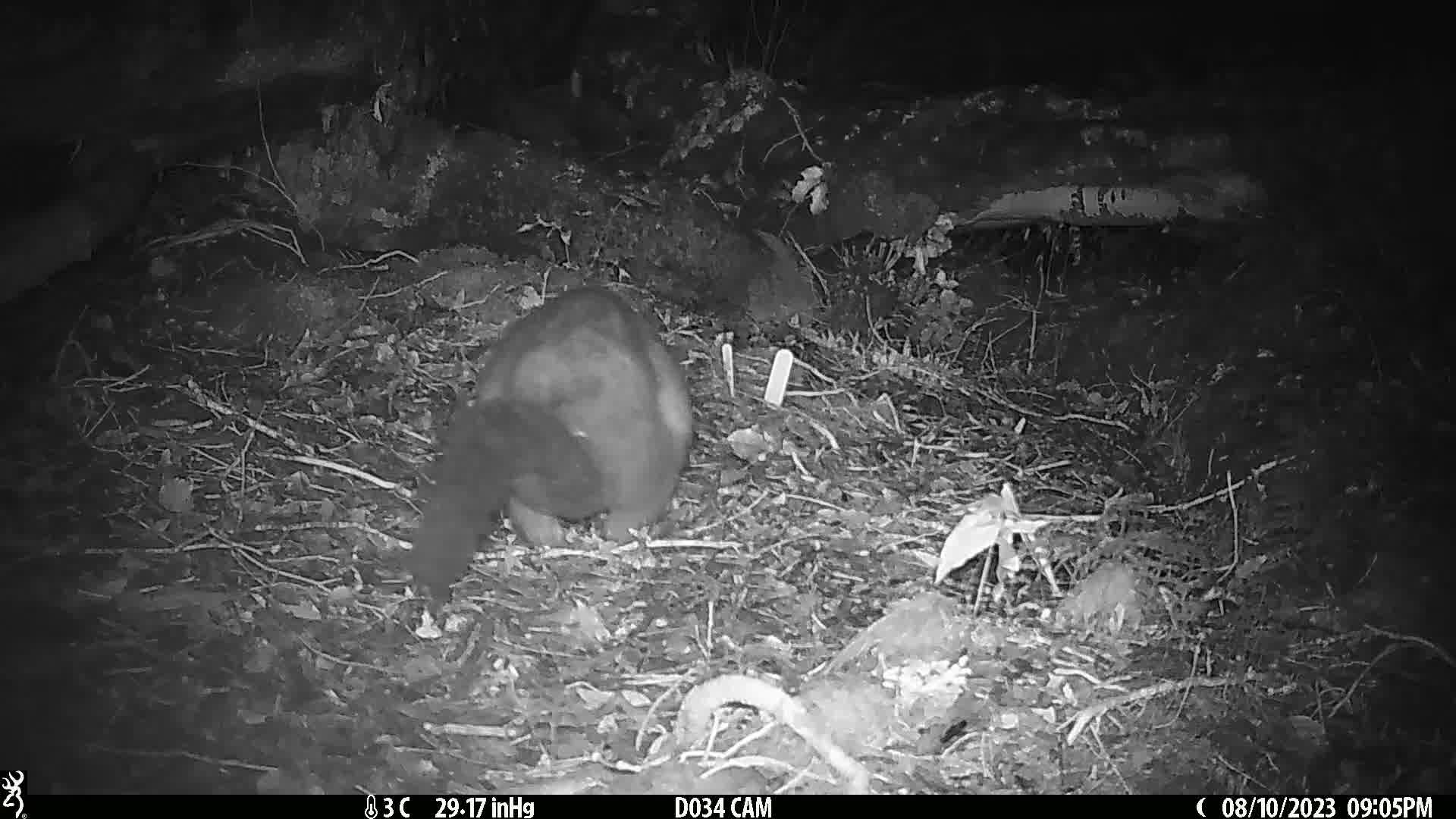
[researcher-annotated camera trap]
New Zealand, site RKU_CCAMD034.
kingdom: Animalia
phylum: Chordata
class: Mammalia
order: Diprotodontia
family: Phalangeridae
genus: Trichosurus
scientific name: Trichosurus vulpecula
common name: common brushtail possum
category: possum